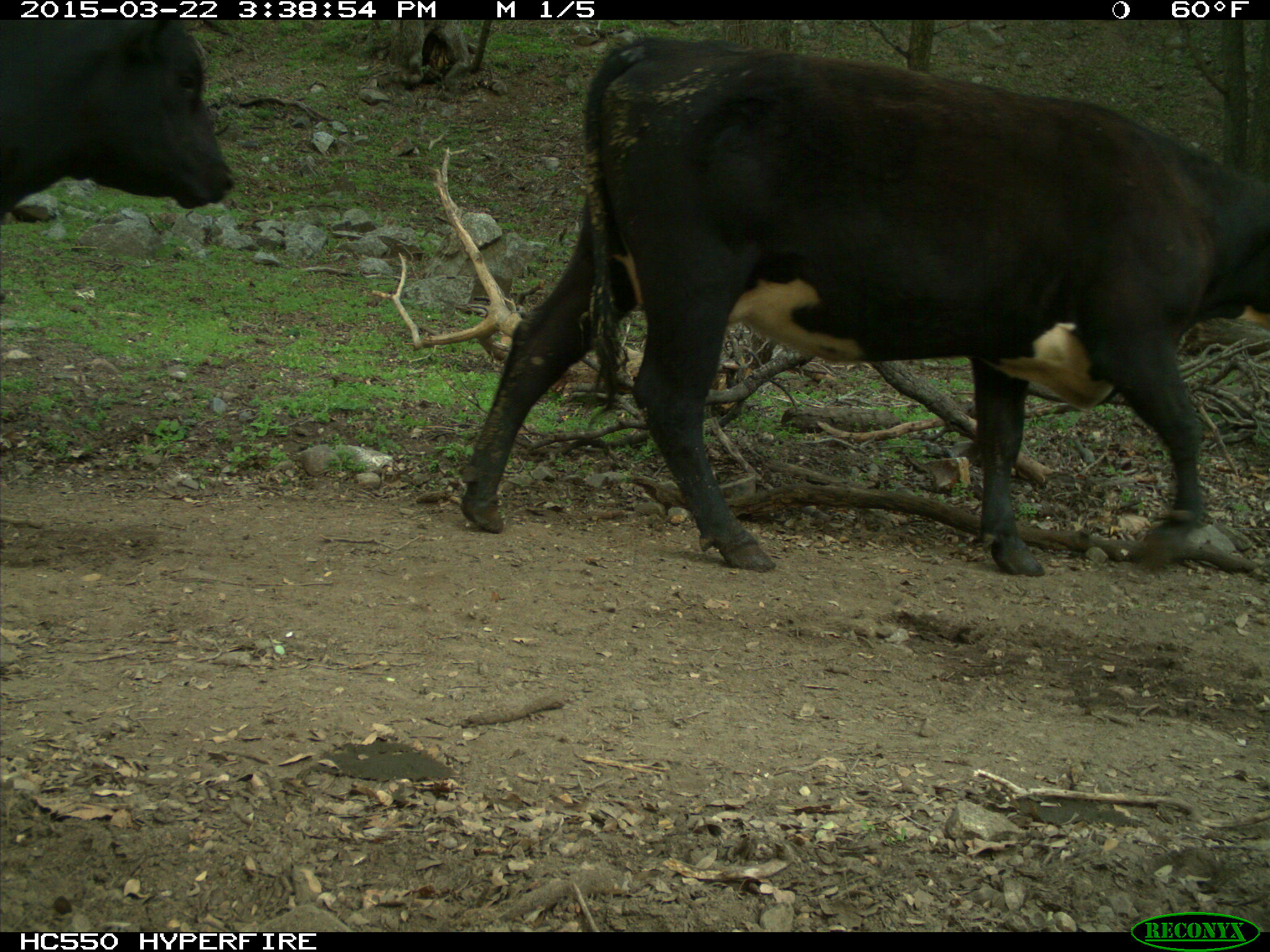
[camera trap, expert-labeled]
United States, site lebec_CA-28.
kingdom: Animalia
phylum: Chordata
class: Mammalia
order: Artiodactyla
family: Bovidae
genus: Bos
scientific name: Bos taurus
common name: domestic cow